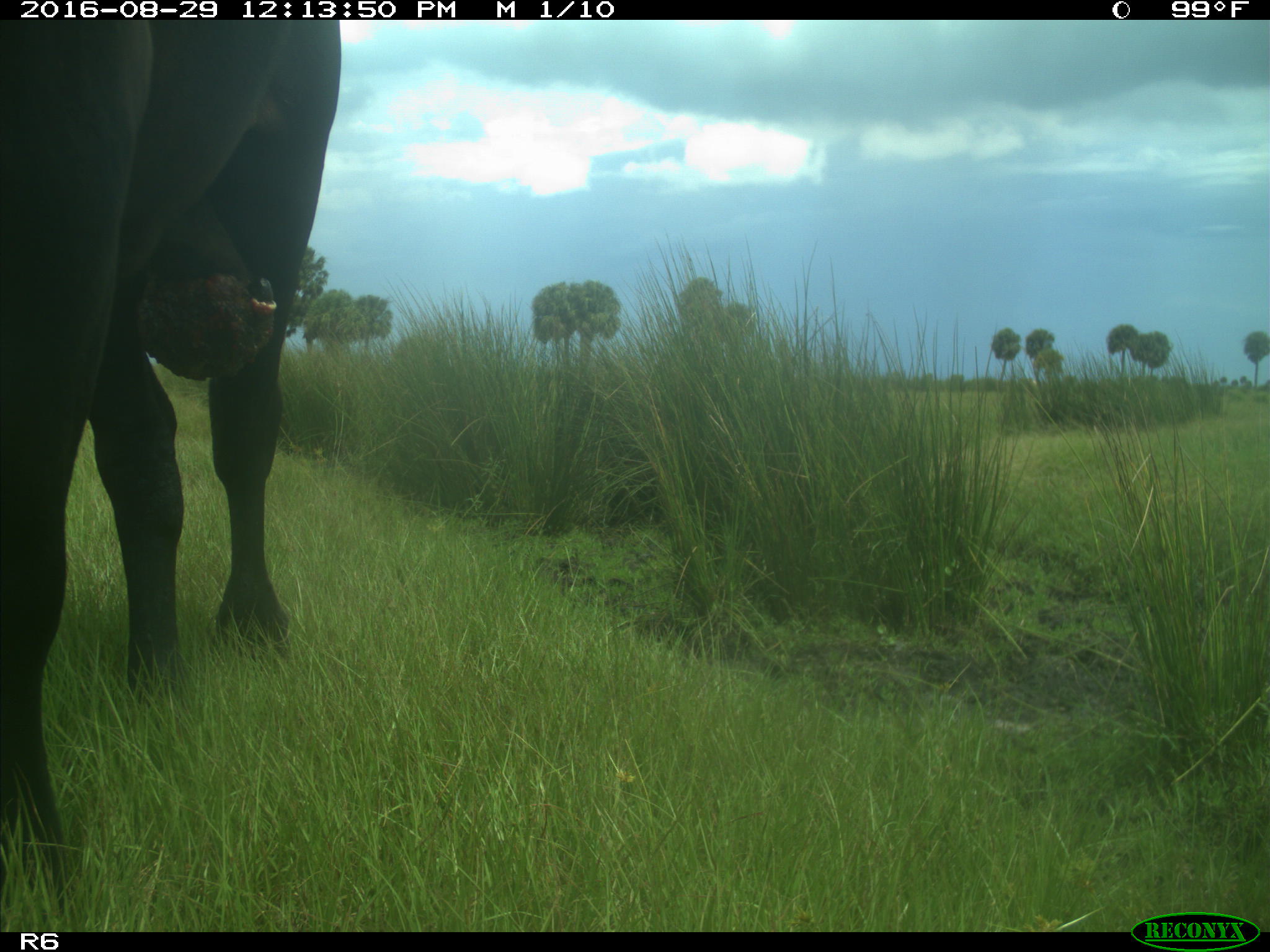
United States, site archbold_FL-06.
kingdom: Animalia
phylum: Chordata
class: Mammalia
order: Artiodactyla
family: Bovidae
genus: Bos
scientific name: Bos taurus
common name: domestic cow